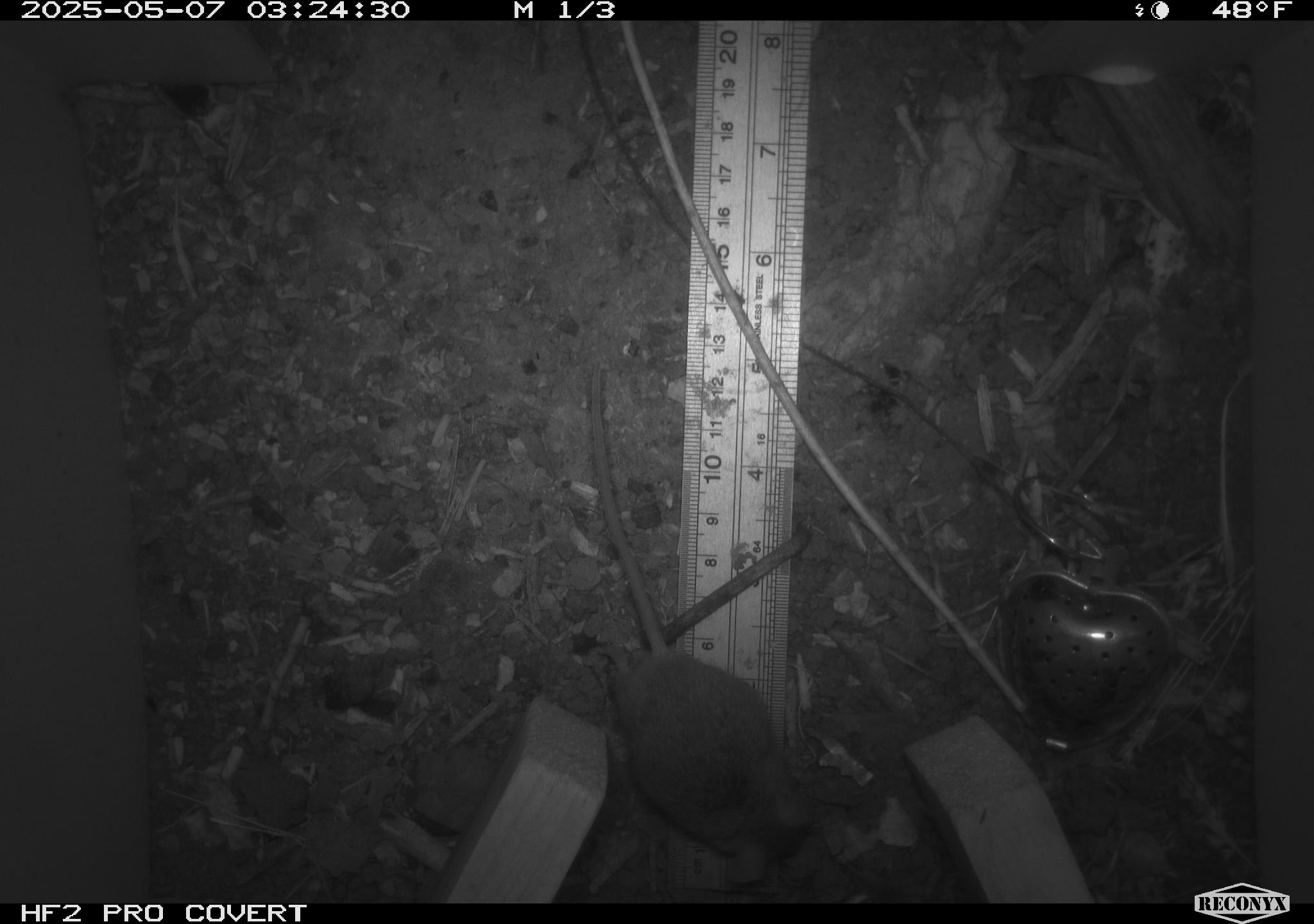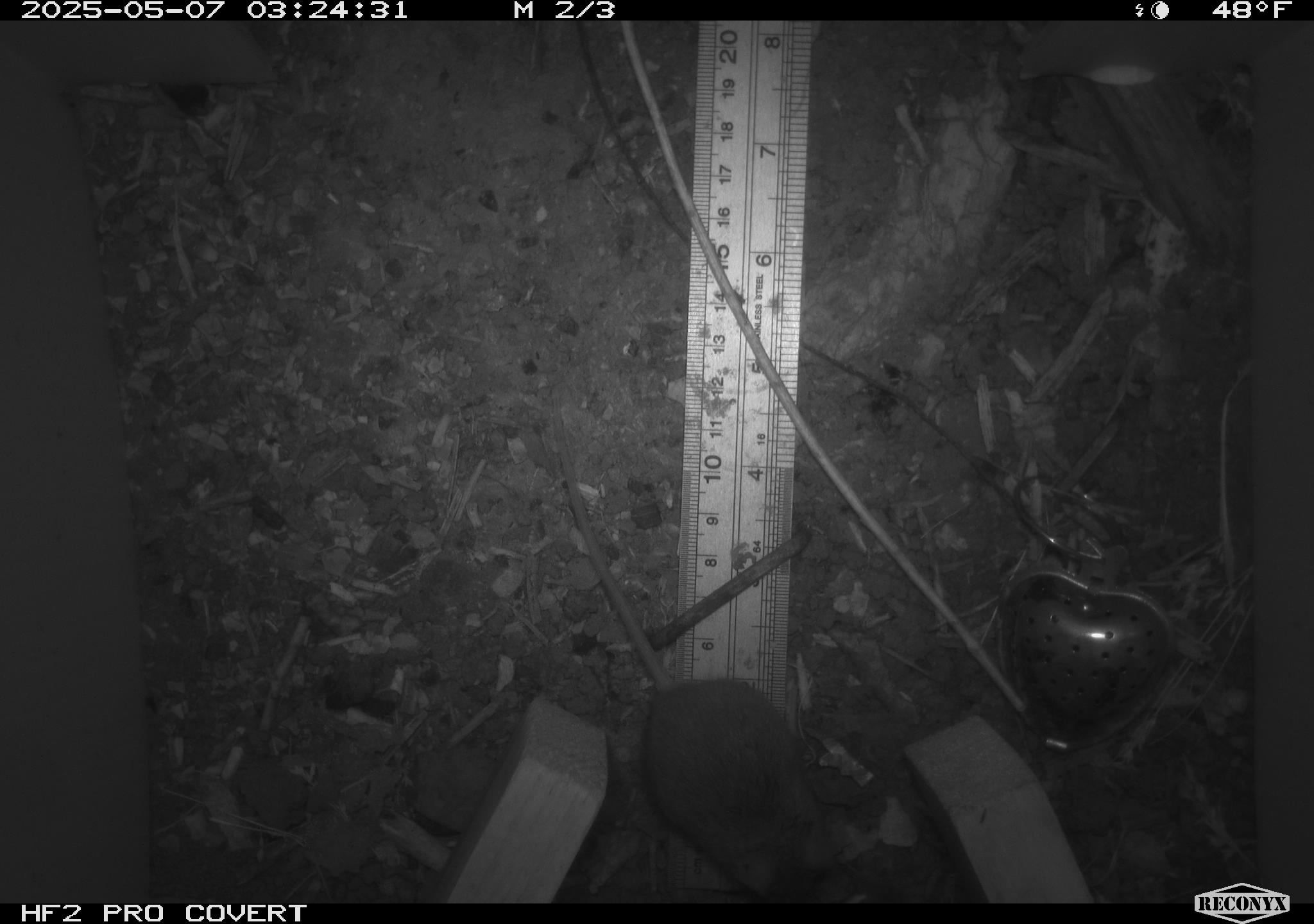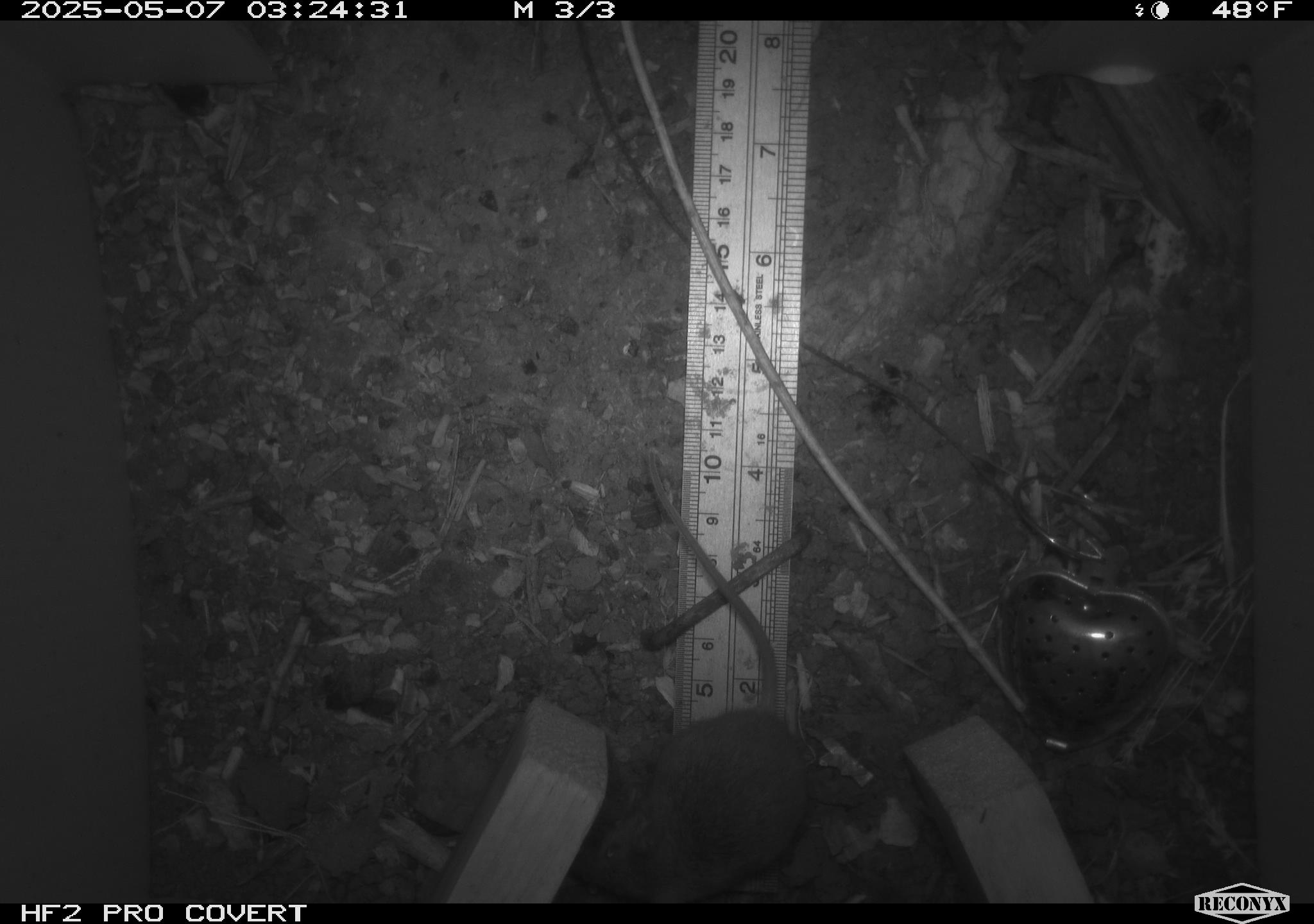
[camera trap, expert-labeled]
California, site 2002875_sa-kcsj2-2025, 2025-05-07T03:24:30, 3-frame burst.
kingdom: Animalia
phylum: Chordata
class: Mammalia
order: Rodentia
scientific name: Rodentia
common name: rodent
Rodent (Rodentia).